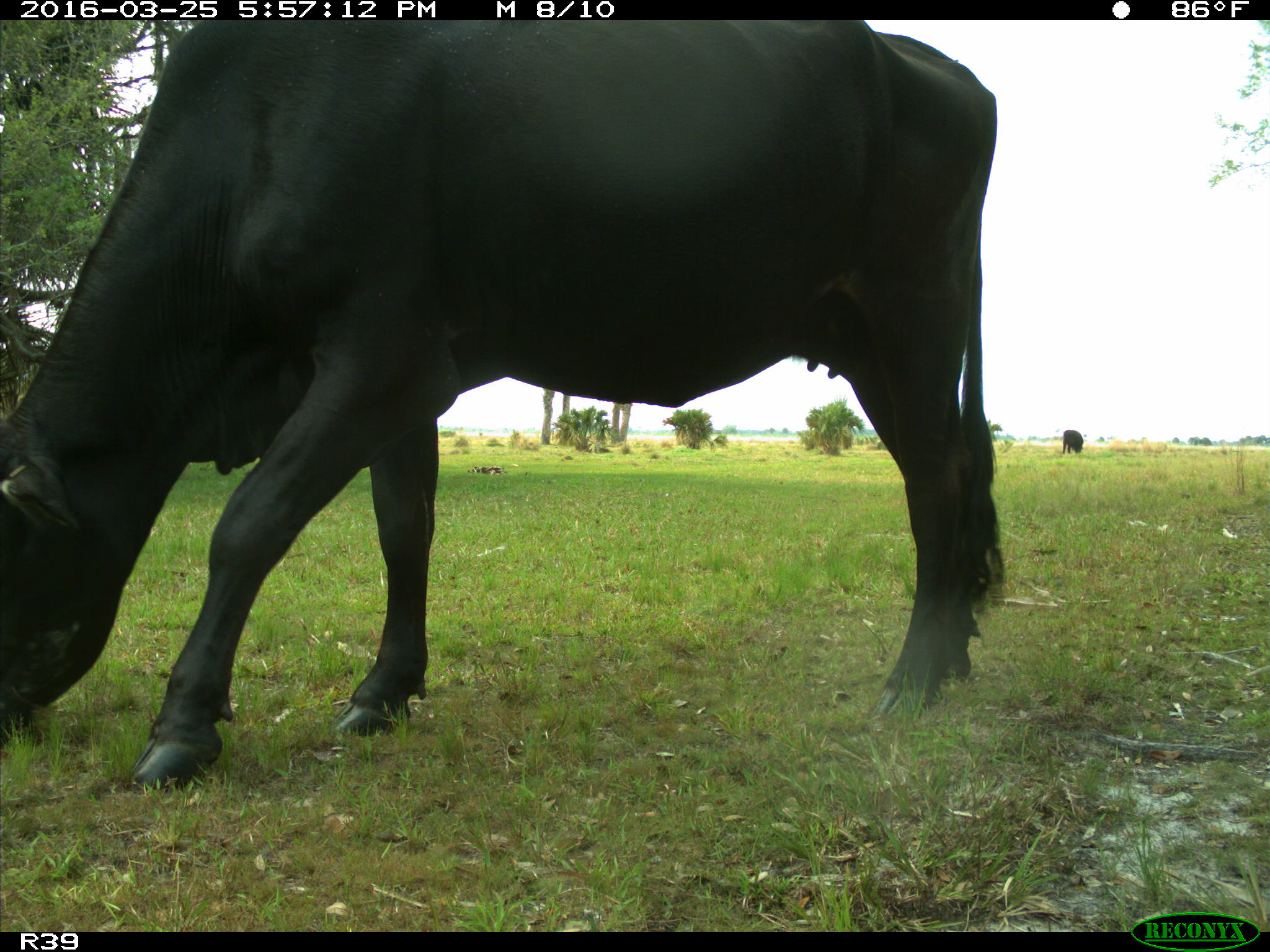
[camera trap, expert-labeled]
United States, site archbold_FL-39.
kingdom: Animalia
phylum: Chordata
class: Mammalia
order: Artiodactyla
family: Bovidae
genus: Bos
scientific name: Bos taurus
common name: domestic cow